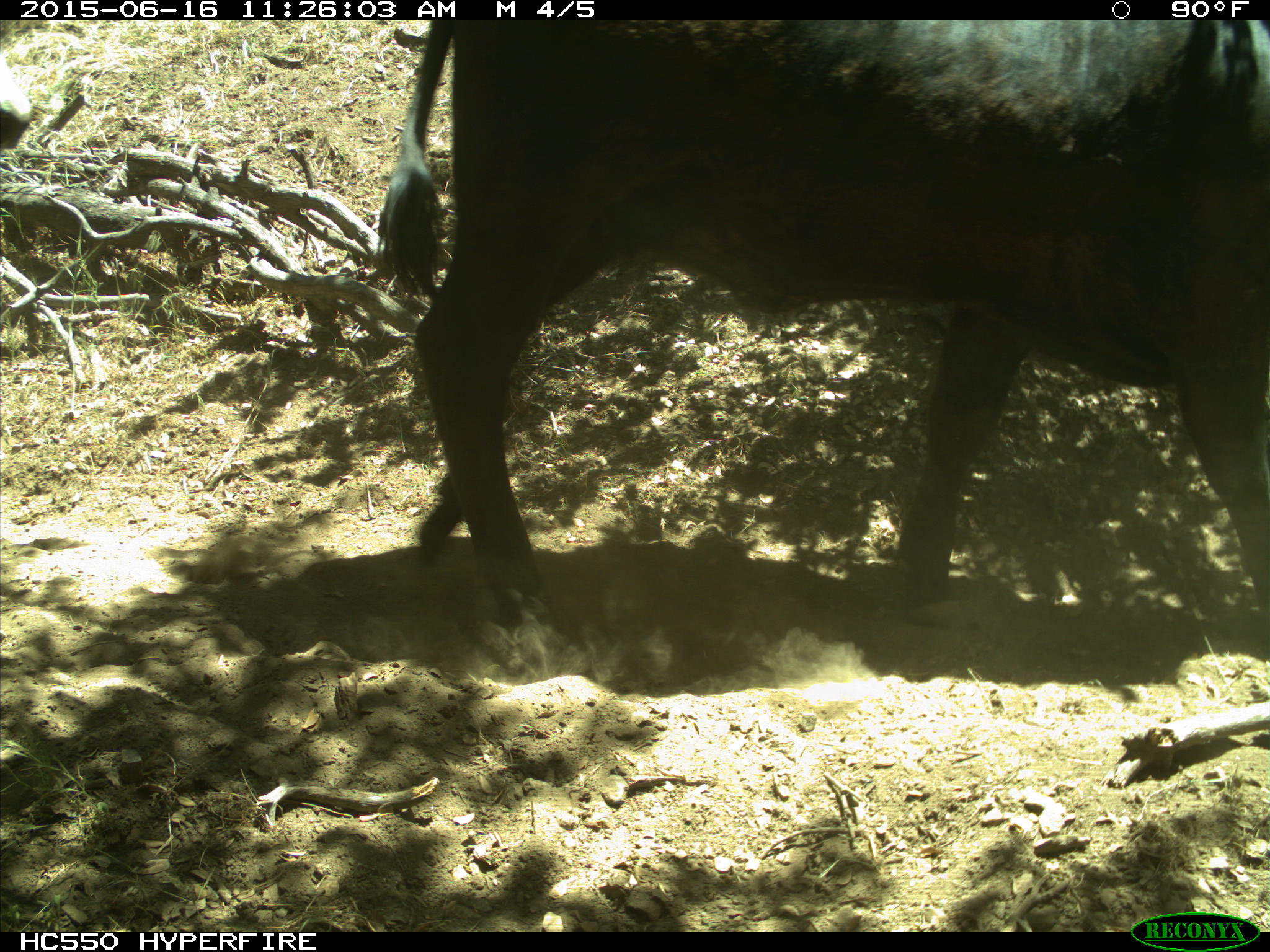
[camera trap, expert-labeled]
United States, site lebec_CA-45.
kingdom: Animalia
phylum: Chordata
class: Mammalia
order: Artiodactyla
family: Bovidae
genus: Bos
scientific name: Bos taurus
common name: domestic cow